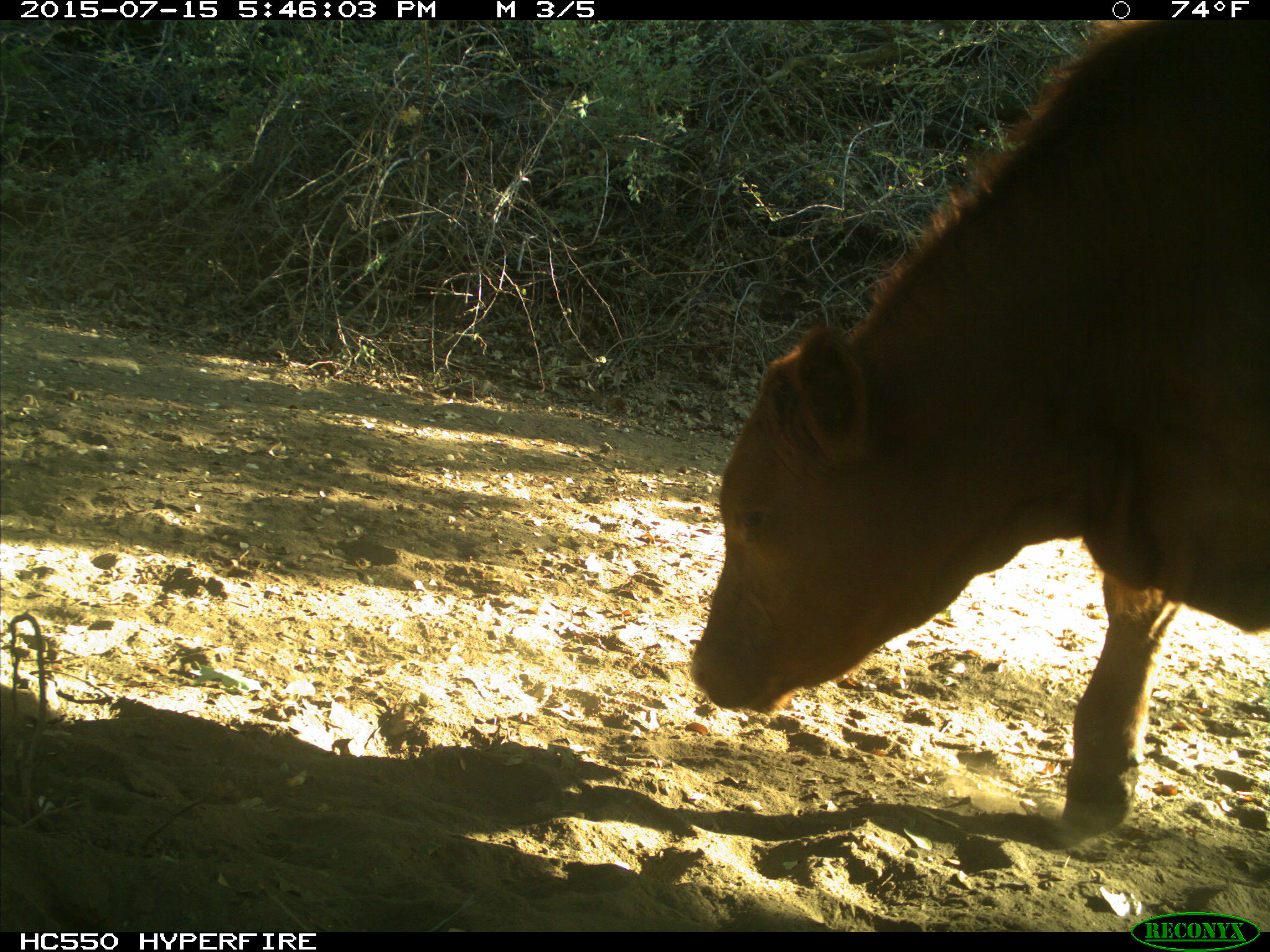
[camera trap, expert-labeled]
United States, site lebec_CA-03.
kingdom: Animalia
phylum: Chordata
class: Mammalia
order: Artiodactyla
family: Bovidae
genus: Bos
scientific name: Bos taurus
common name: domestic cow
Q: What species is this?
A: Bos taurus (domestic cow).